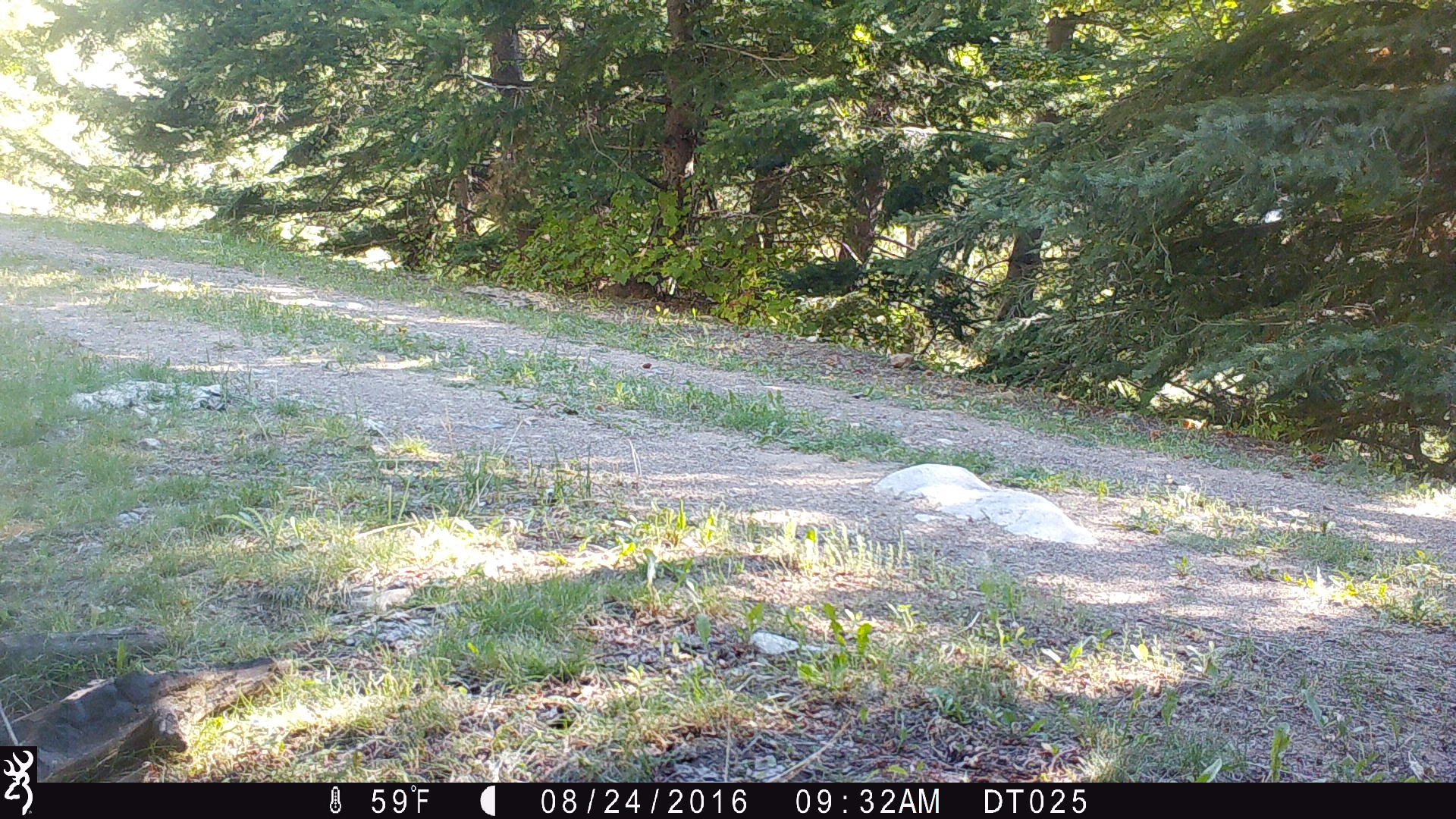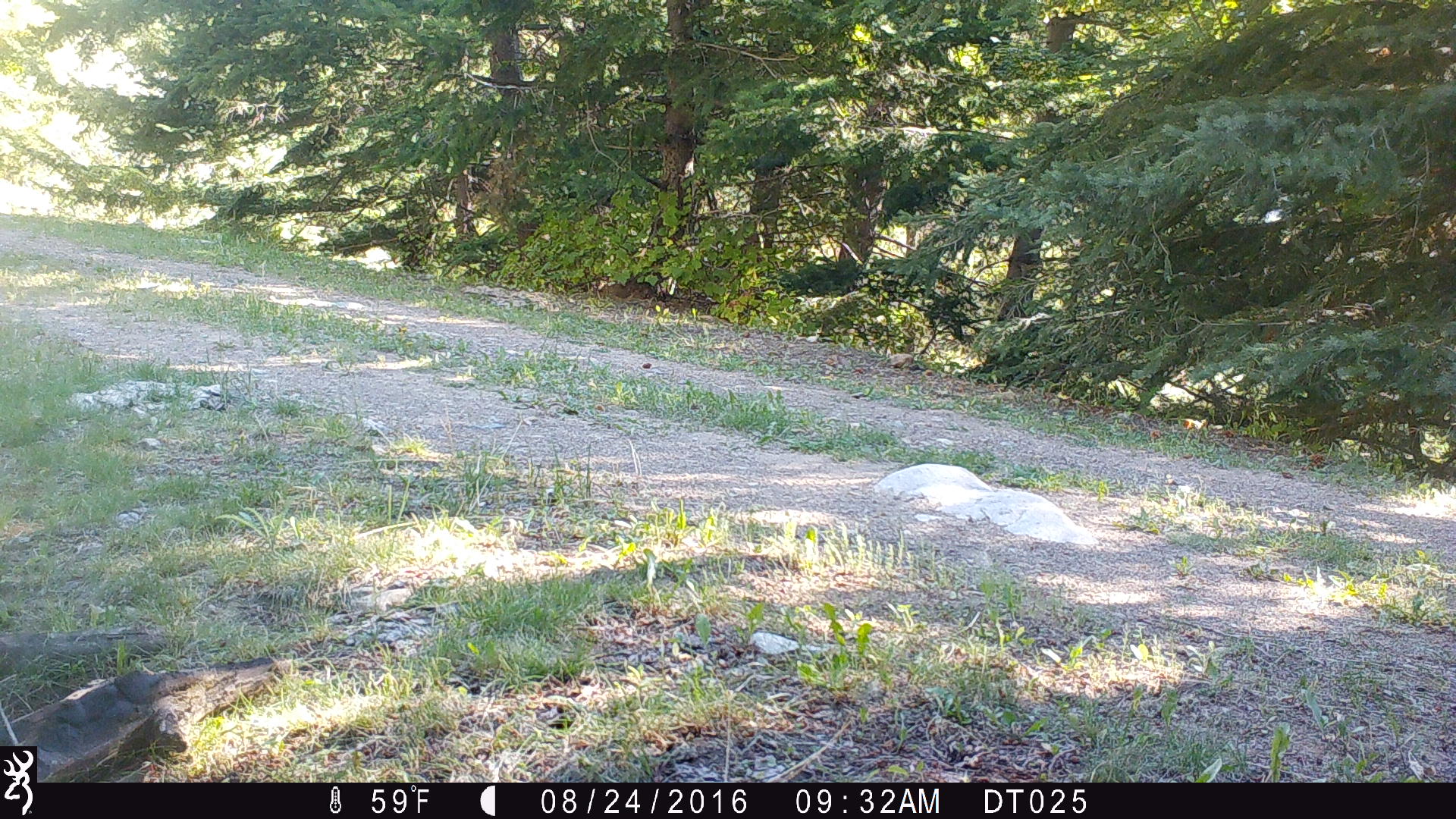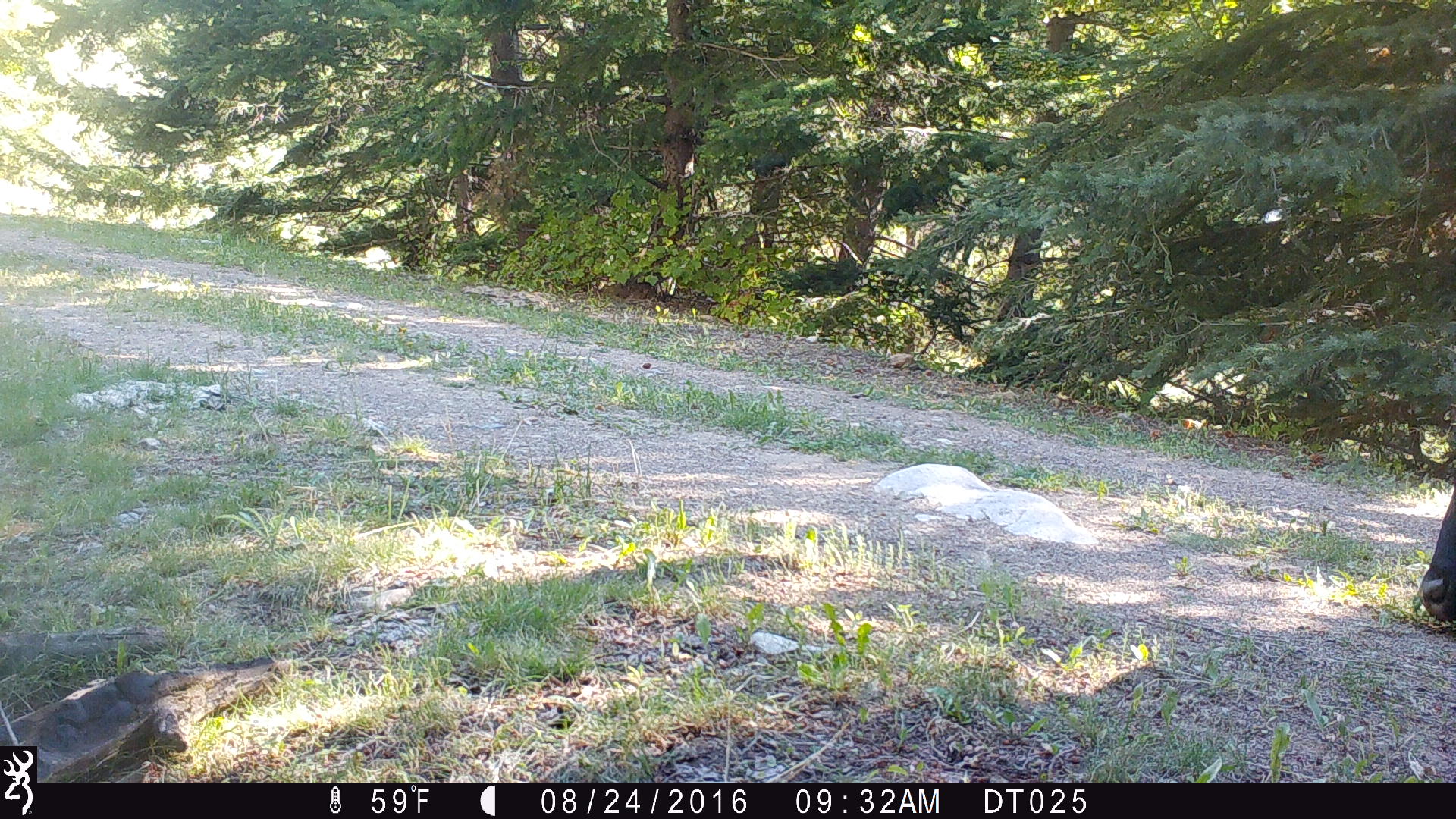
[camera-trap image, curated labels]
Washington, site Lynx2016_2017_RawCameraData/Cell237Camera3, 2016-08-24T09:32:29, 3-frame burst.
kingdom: Animalia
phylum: Chordata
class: Mammalia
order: Artiodactyla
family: Bovidae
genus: Bos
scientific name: Bos taurus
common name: domestic cattle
Domestic cattle (Bos taurus). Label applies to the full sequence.